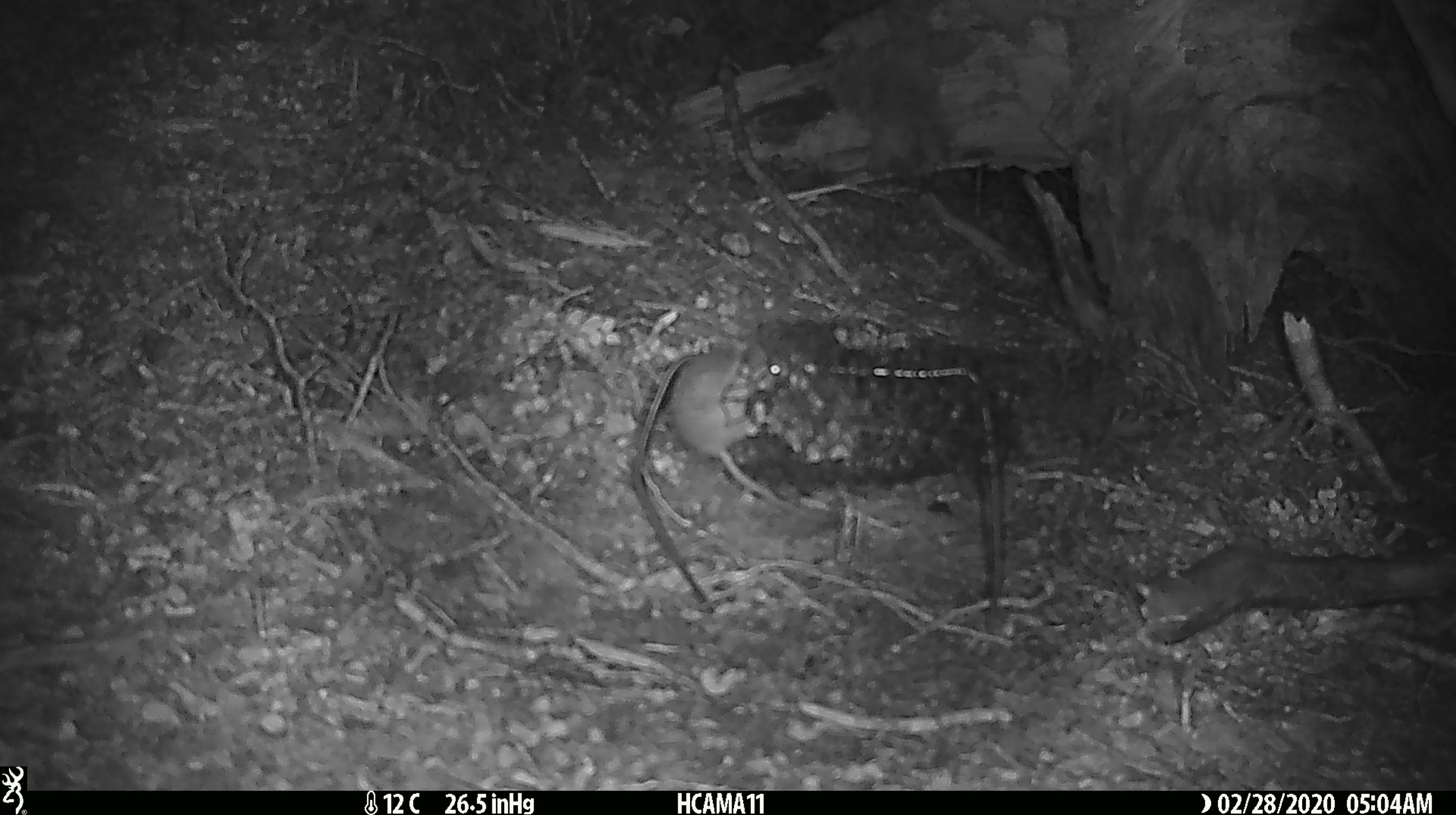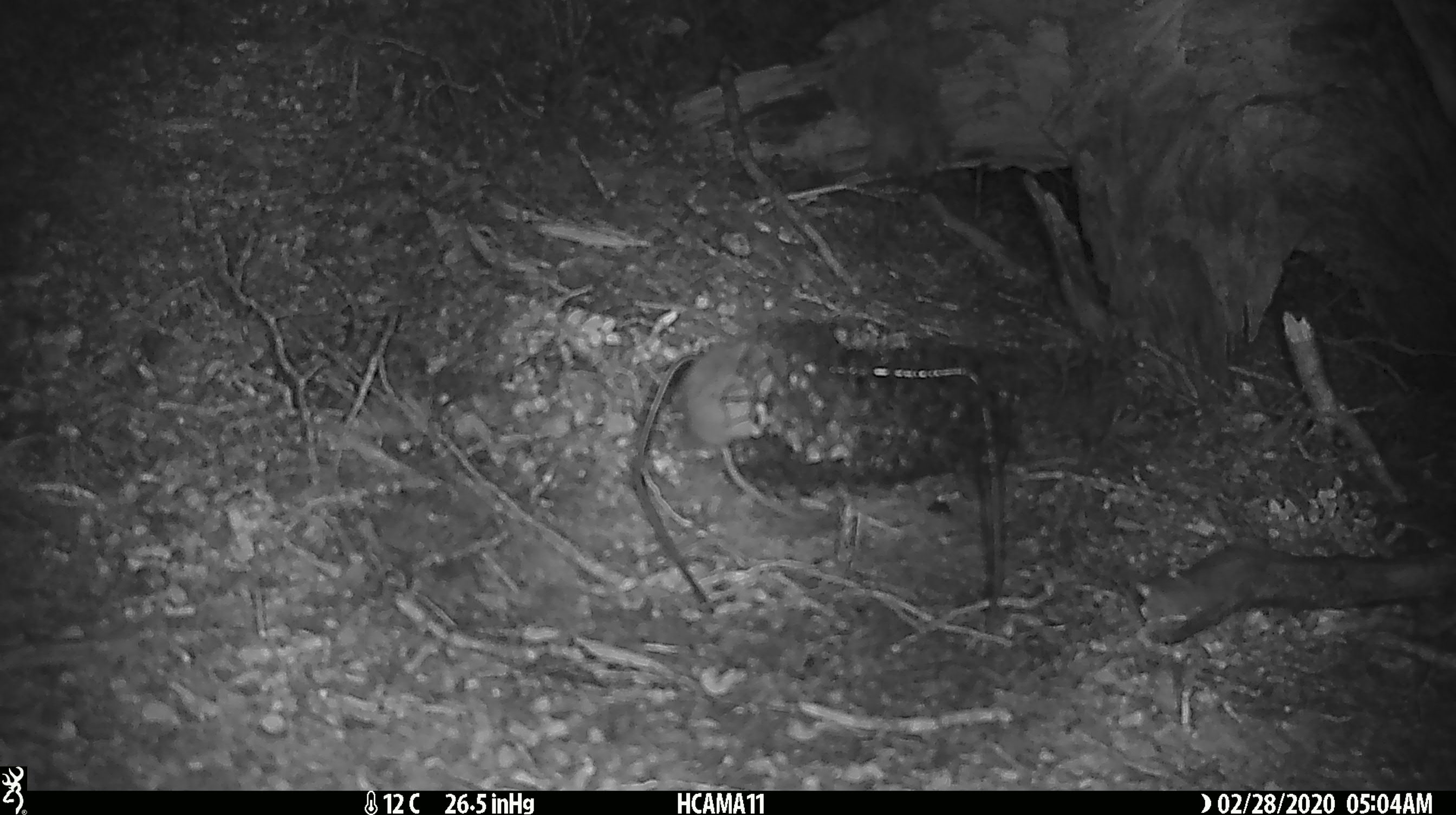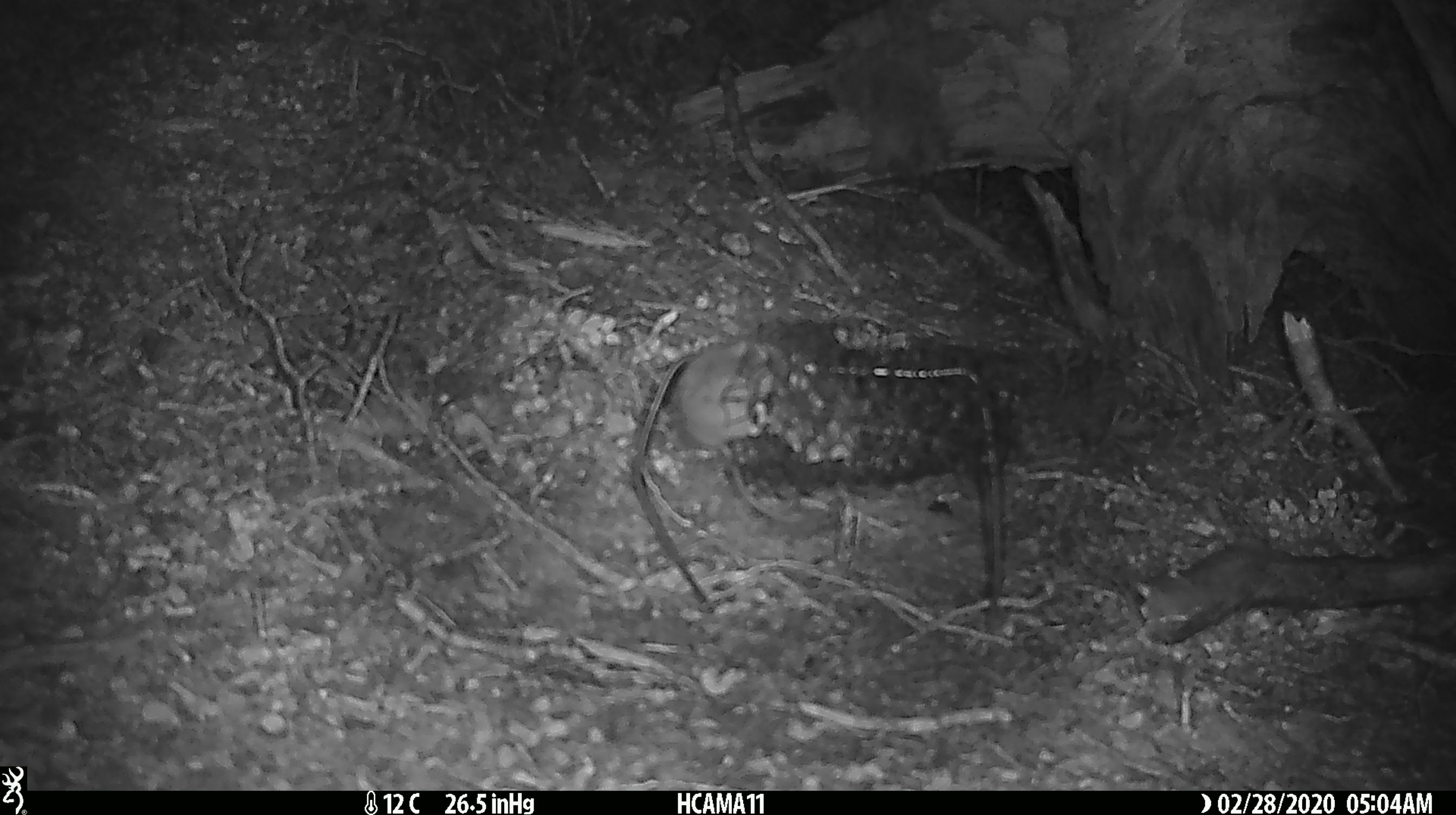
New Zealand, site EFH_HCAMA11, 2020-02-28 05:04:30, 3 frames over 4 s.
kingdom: Animalia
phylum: Chordata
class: Mammalia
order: Rodentia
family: Muridae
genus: Mus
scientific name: Mus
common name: mouse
Mouse (Mus).